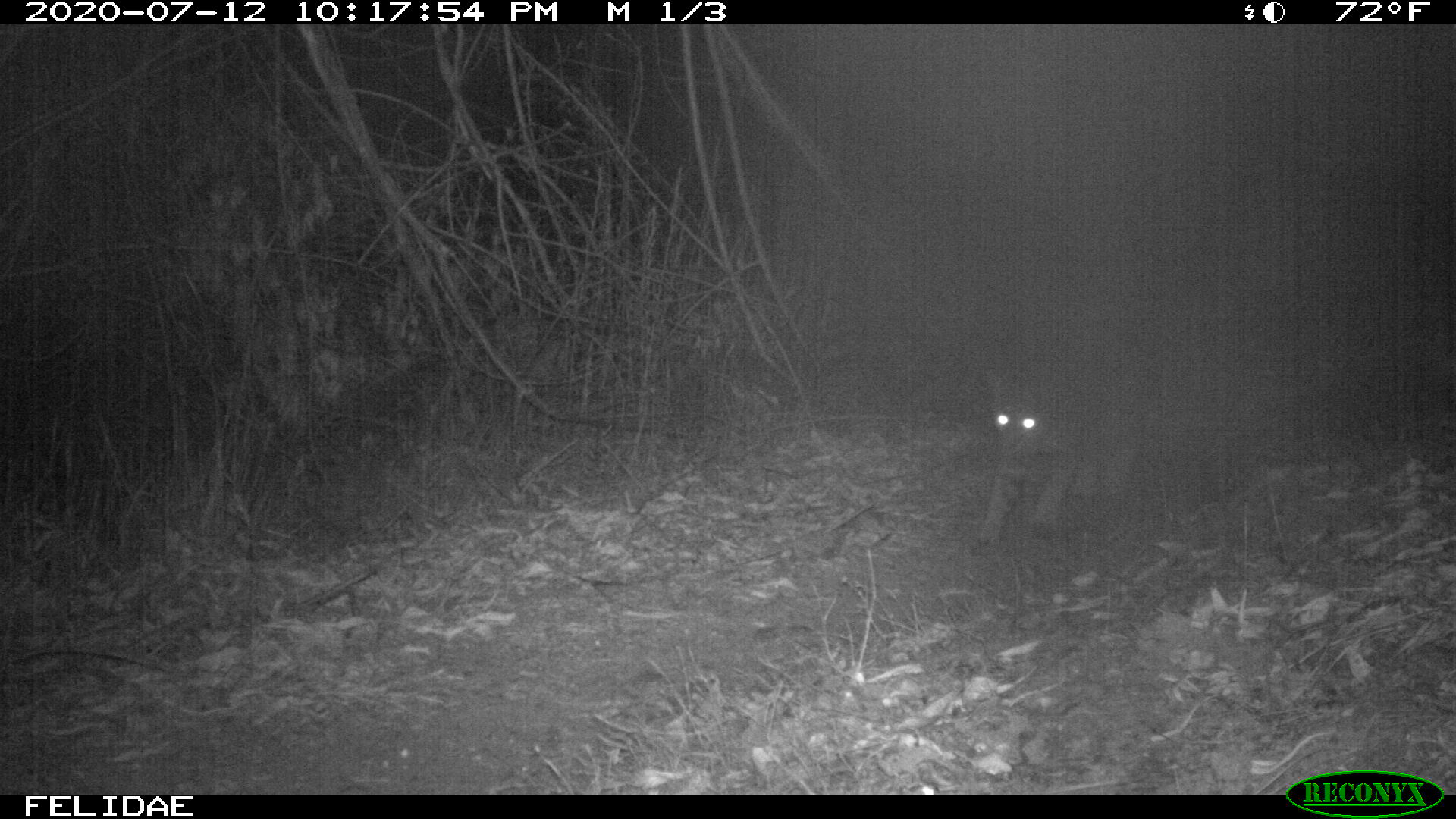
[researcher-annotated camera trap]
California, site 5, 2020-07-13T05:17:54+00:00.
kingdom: Animalia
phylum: Chordata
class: Mammalia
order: Carnivora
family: Felidae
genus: Lynx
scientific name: Lynx rufus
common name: bobcat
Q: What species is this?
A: Bobcat (Lynx rufus).